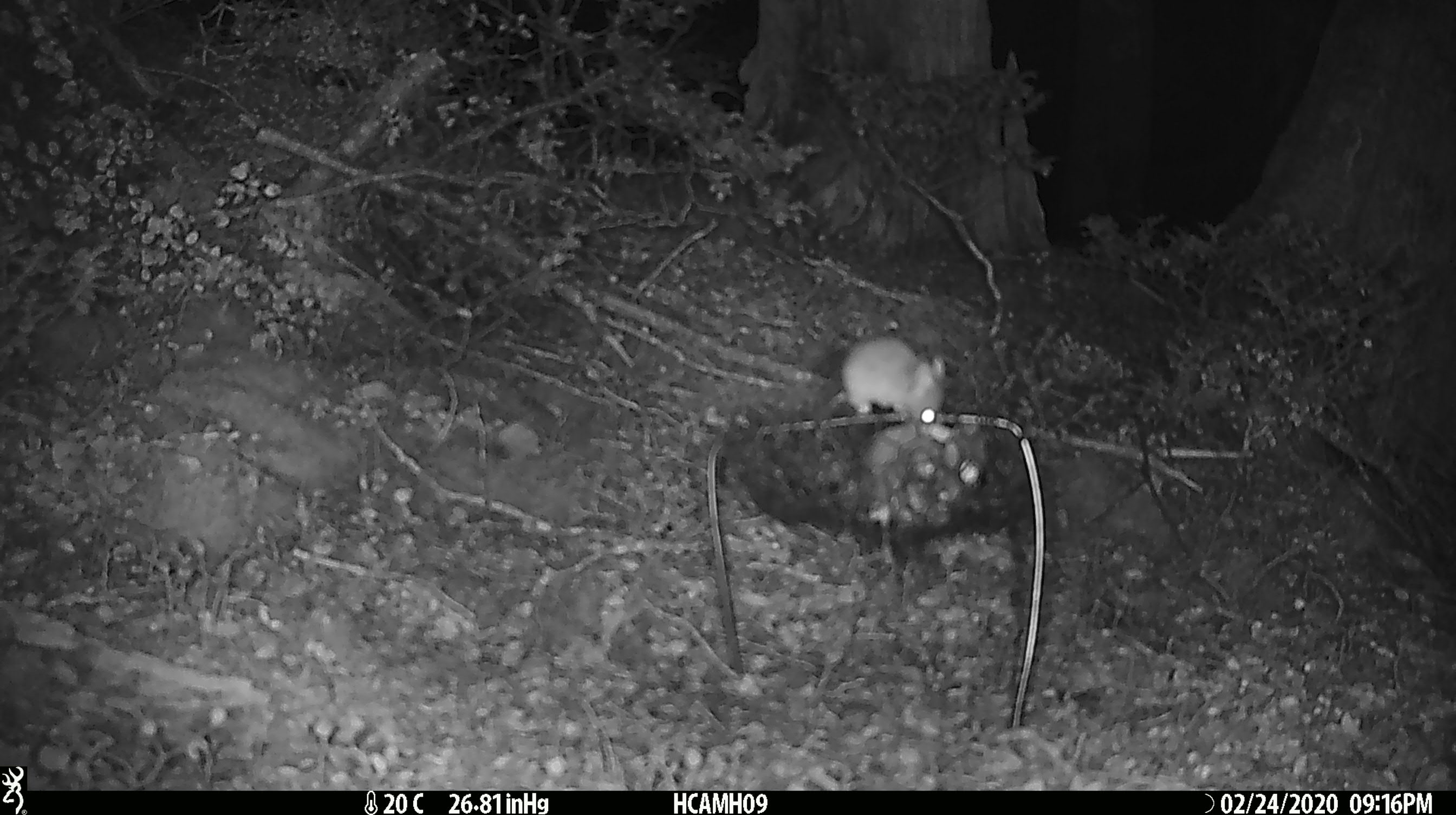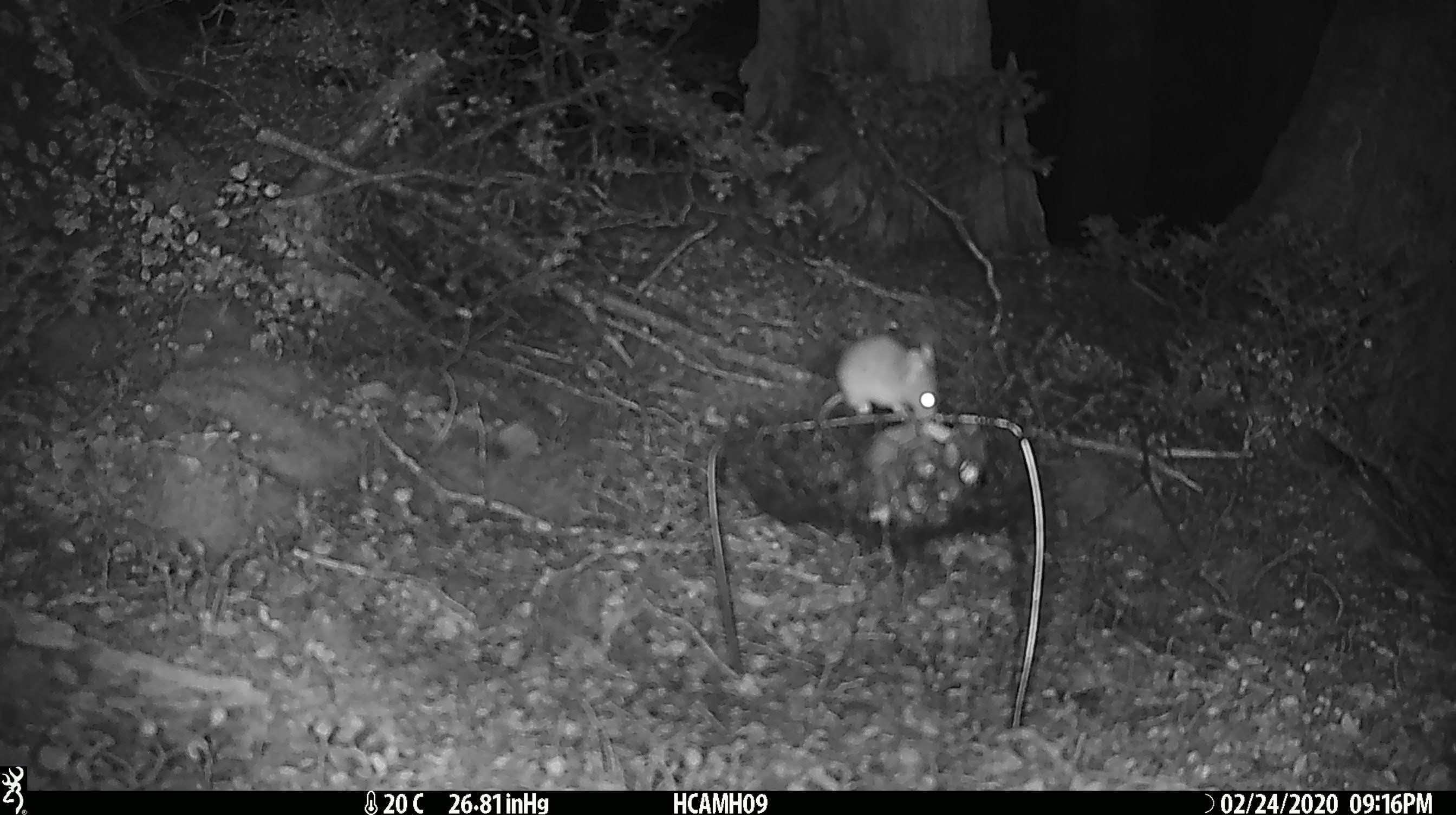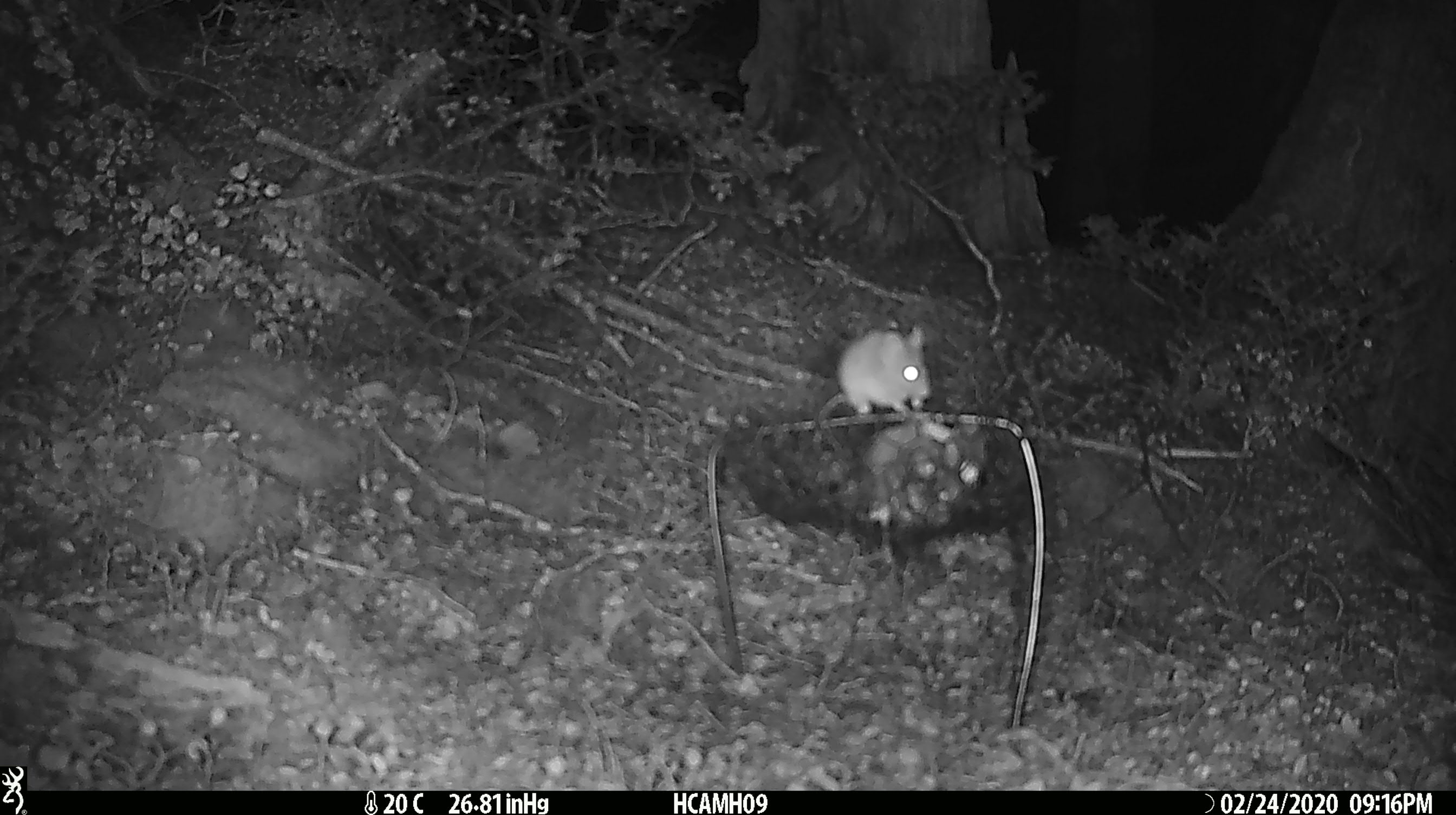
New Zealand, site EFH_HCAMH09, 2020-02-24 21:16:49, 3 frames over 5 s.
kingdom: Animalia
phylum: Chordata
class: Mammalia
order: Rodentia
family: Muridae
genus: Mus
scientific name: Mus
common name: mouse